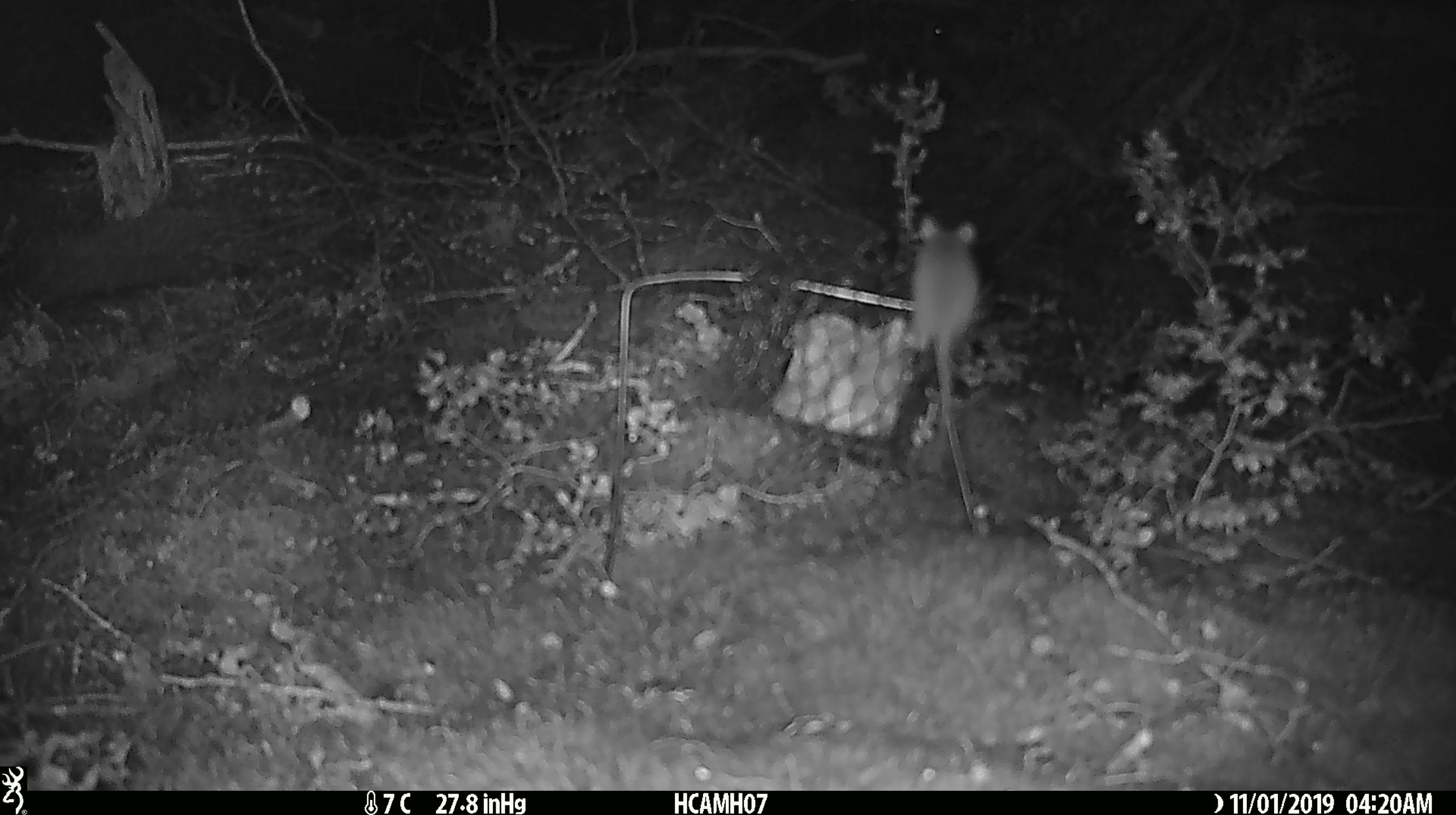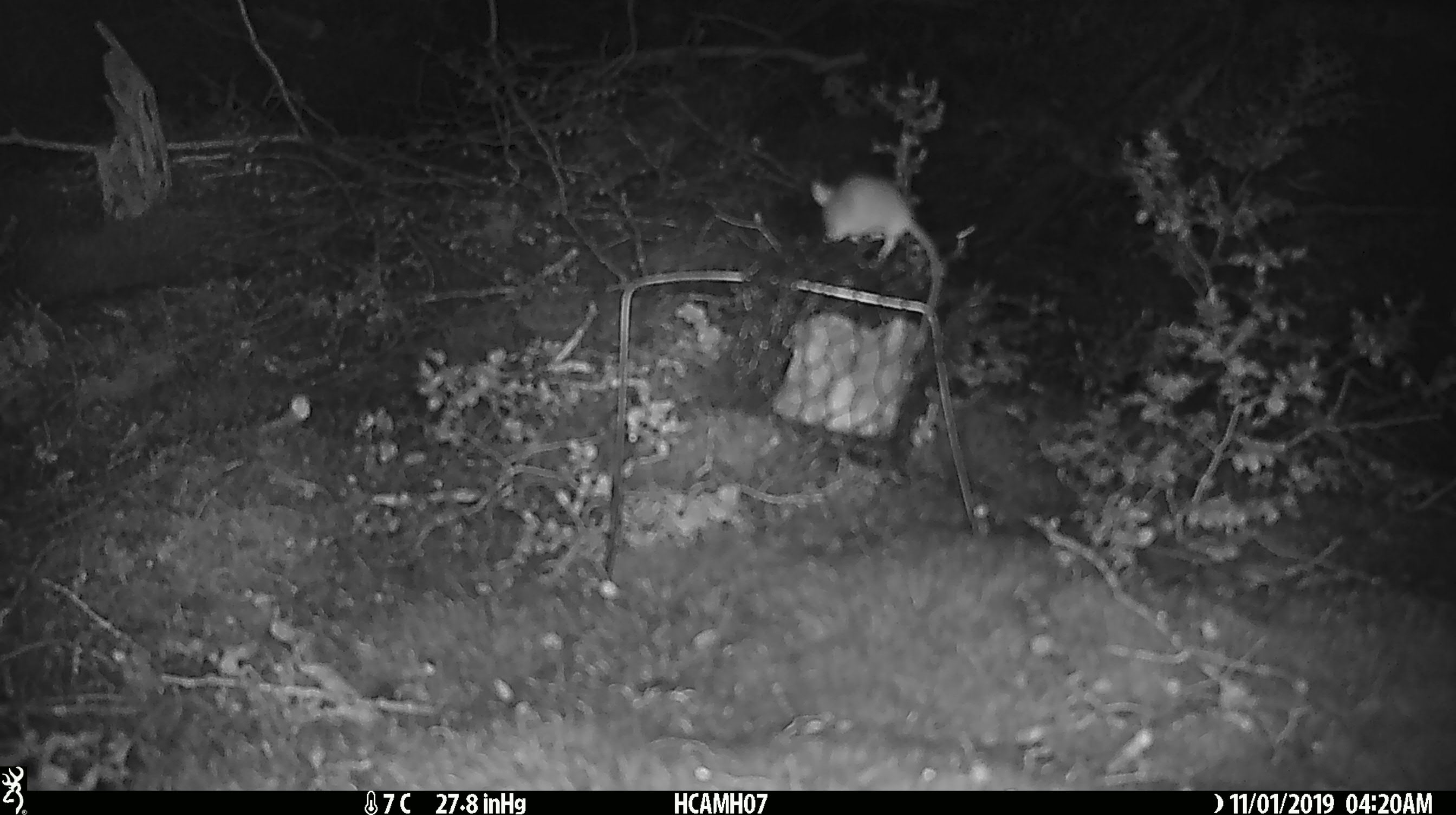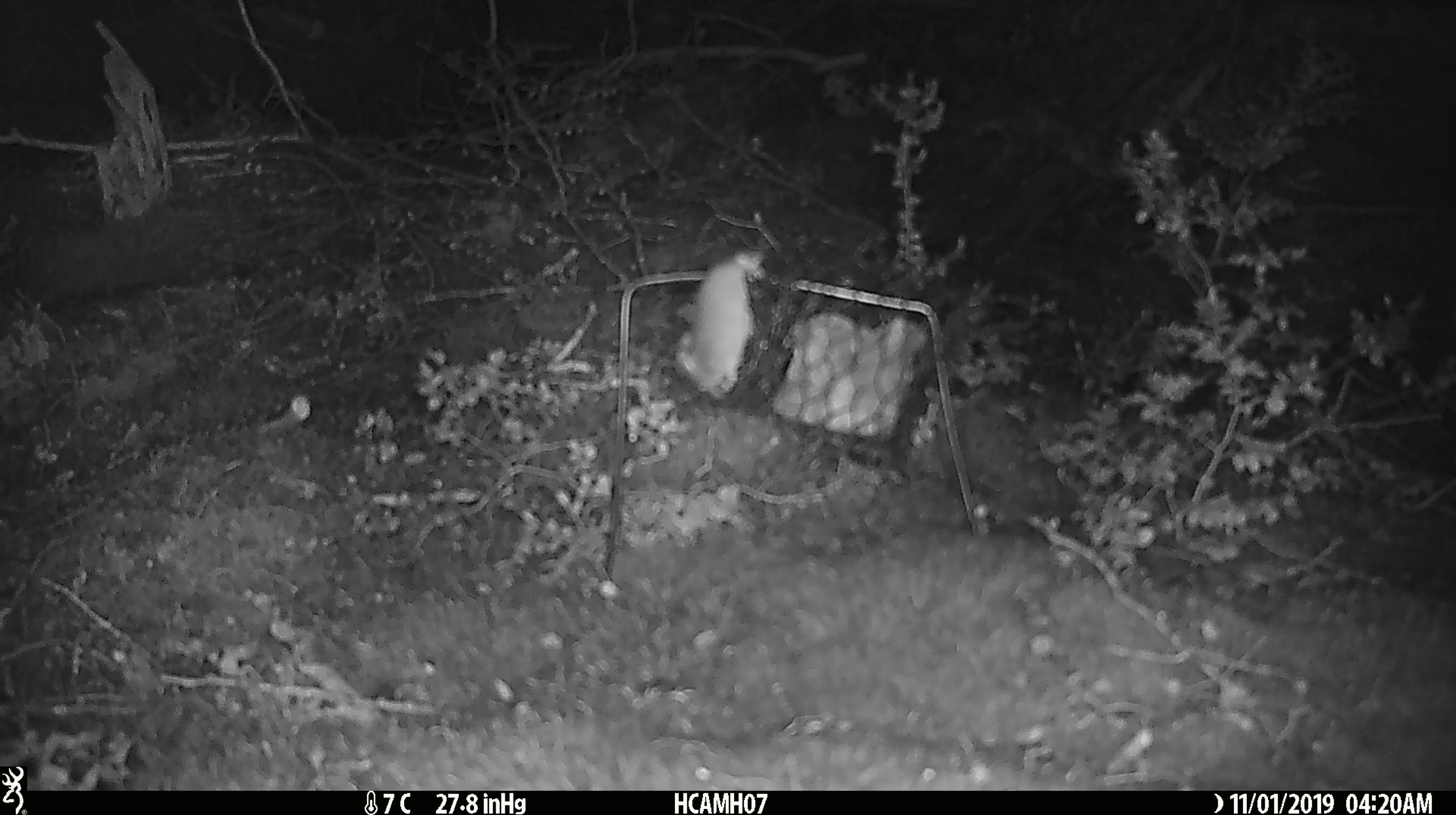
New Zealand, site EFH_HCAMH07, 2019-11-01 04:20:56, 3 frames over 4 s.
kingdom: Animalia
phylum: Chordata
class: Mammalia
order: Rodentia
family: Muridae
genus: Mus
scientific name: Mus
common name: mouse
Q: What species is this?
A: Mouse (Mus).